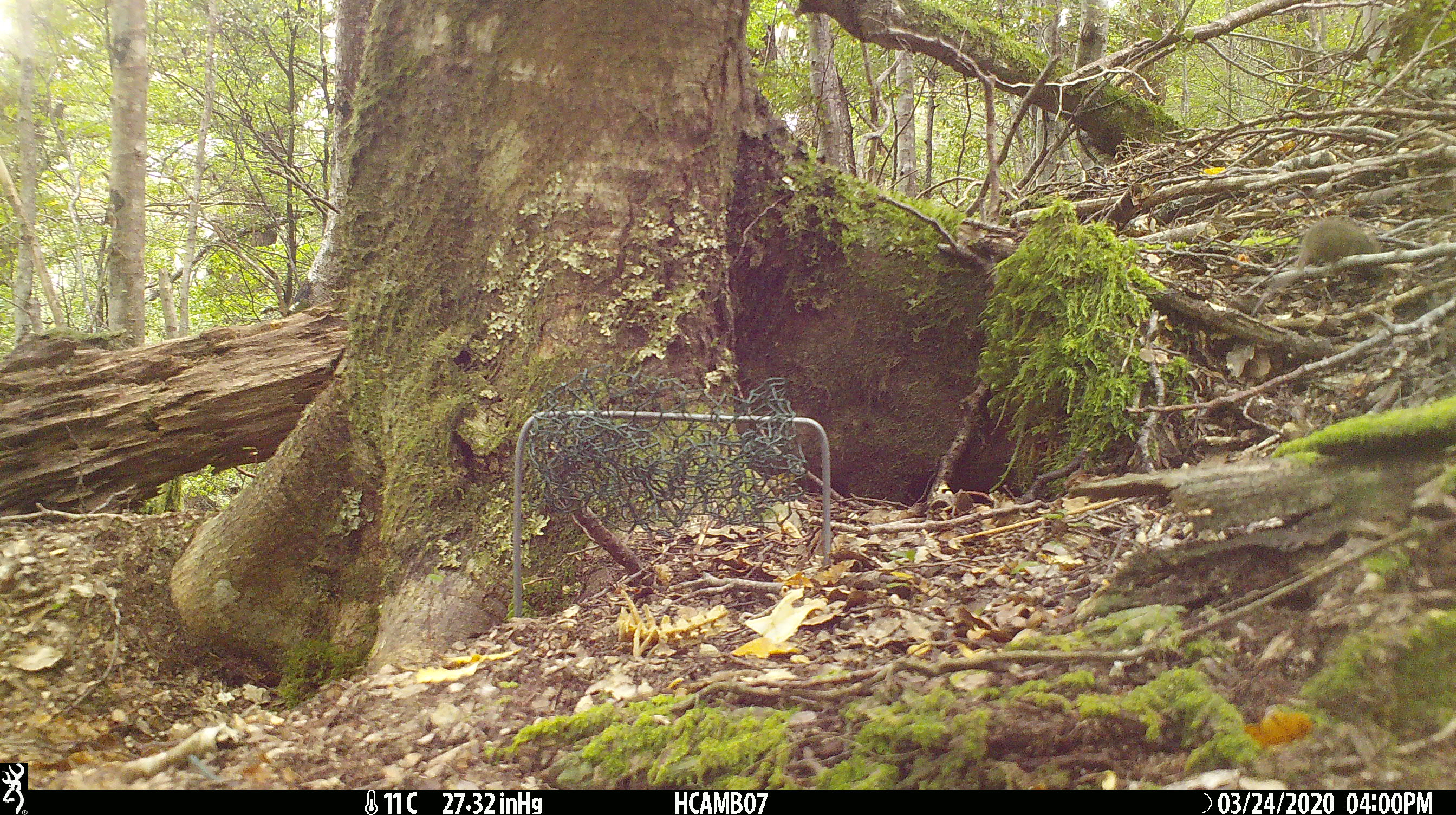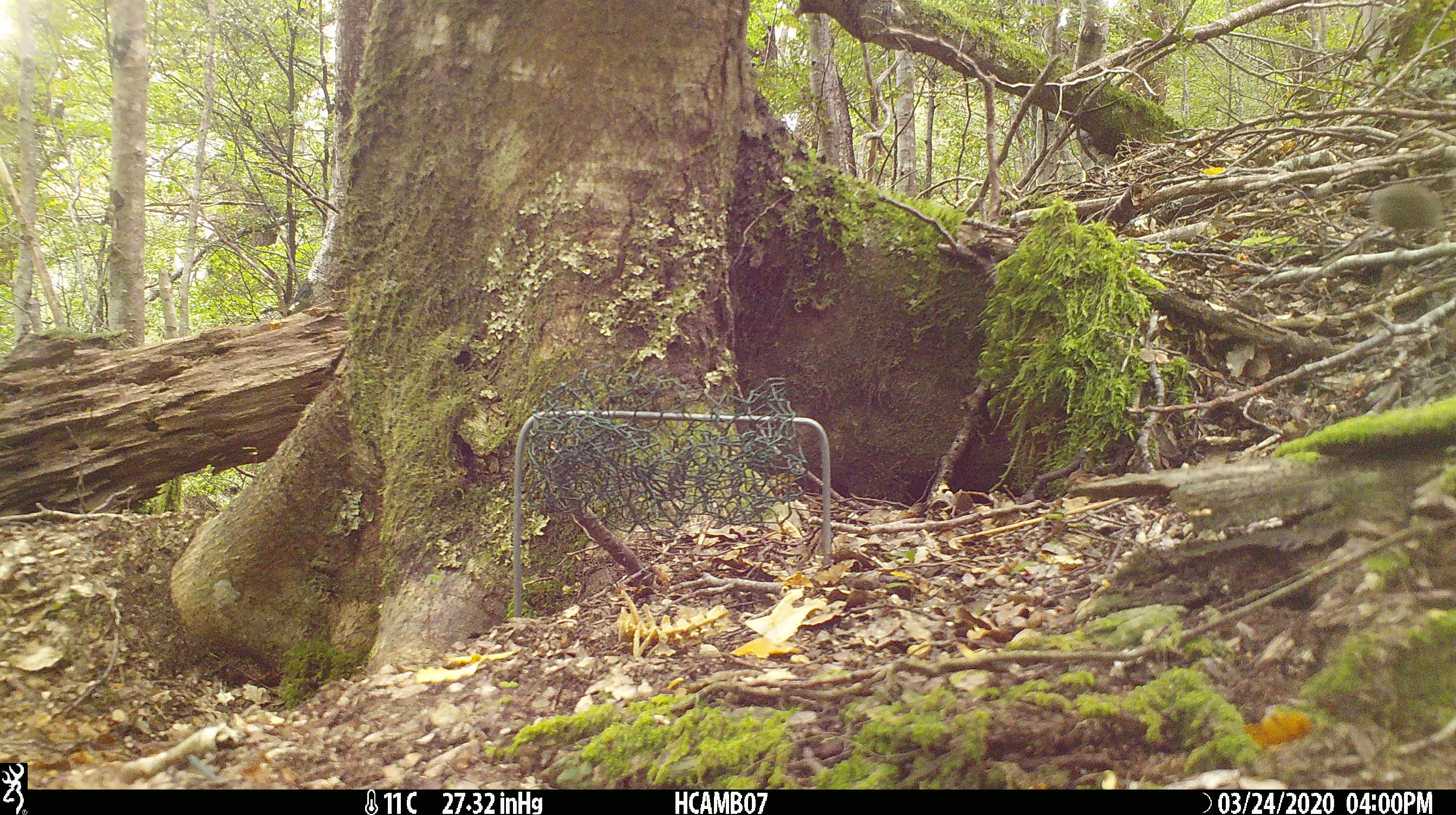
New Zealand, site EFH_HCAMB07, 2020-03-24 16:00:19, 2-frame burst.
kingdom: Animalia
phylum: Chordata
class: Mammalia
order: Rodentia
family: Muridae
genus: Mus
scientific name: Mus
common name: mouse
Mouse (Mus).